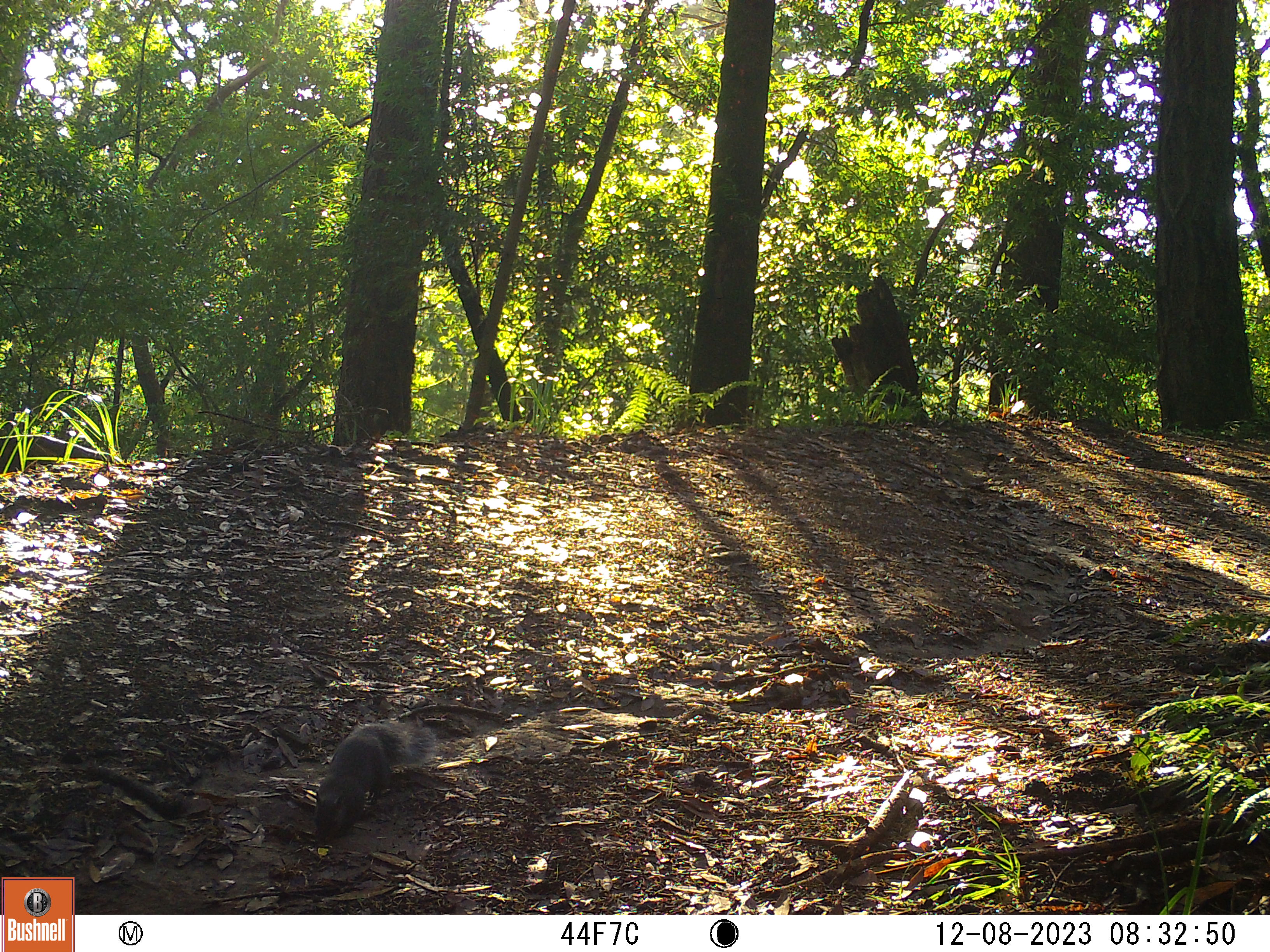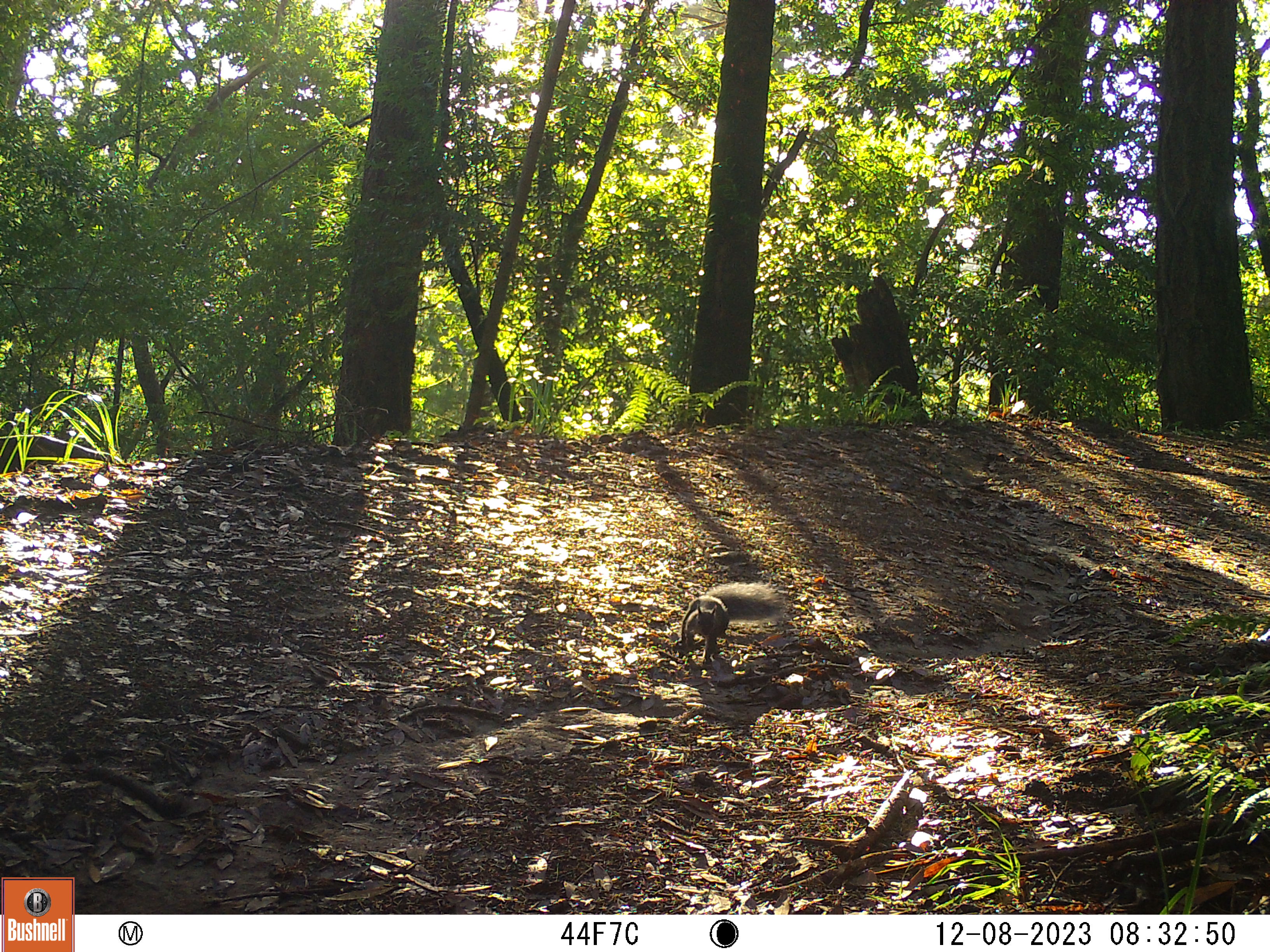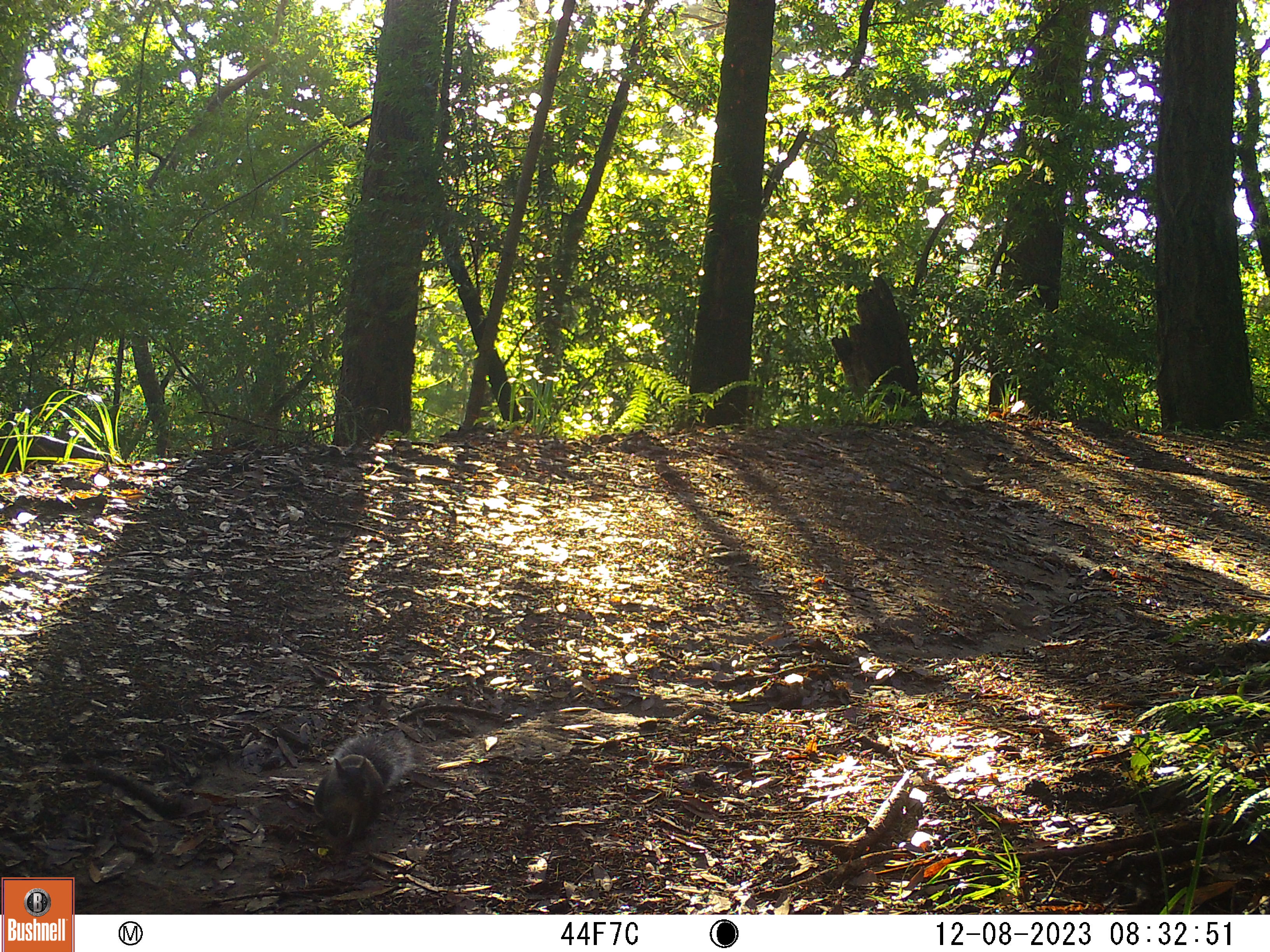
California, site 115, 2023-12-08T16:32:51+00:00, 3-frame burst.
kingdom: Animalia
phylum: Chordata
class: Mammalia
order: Rodentia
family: Sciuridae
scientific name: Sciuridae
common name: squirrel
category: unknown squirrel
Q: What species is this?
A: Unknown squirrel (squirrel) (Sciuridae).